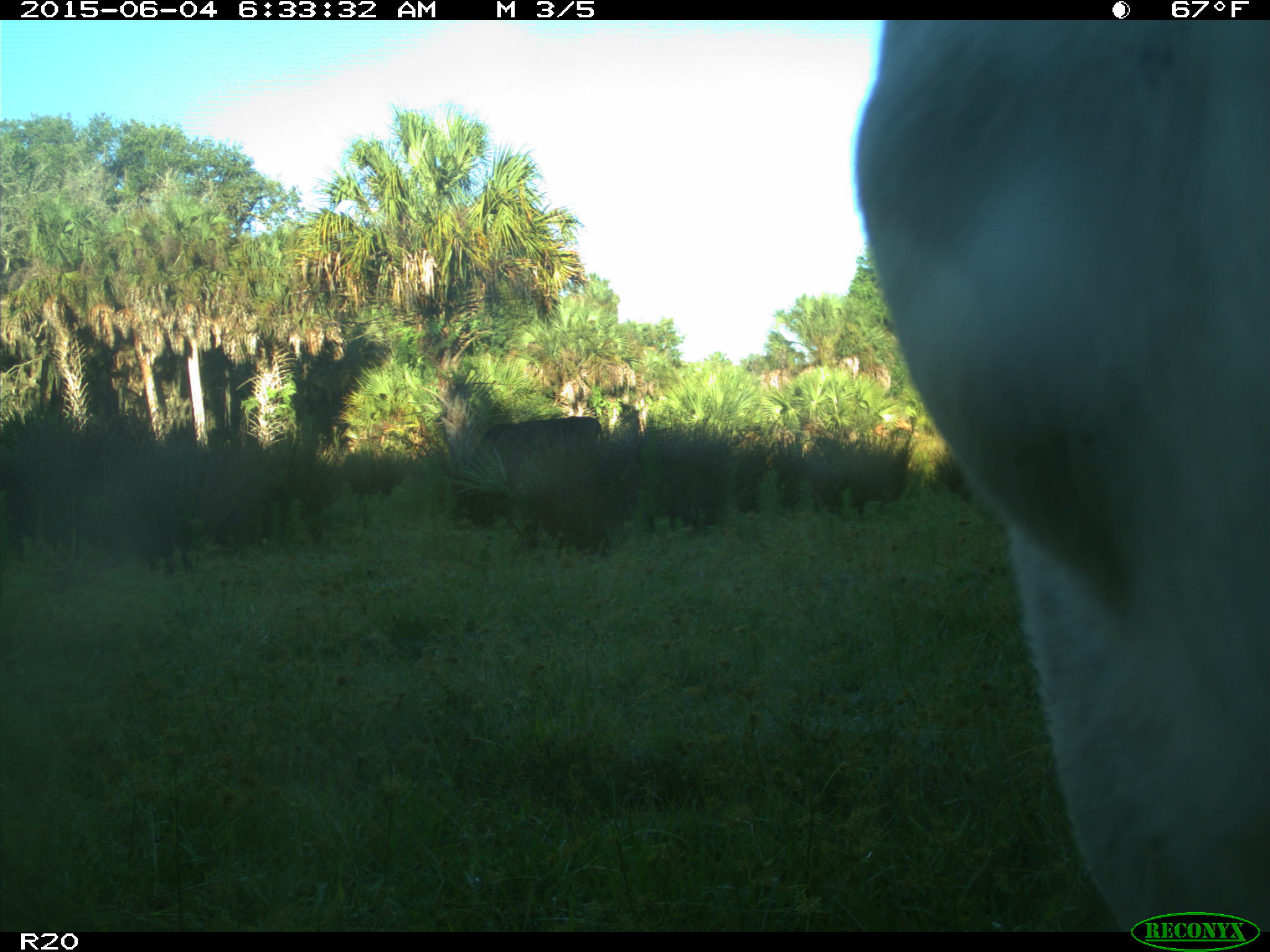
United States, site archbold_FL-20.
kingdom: Animalia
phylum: Chordata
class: Mammalia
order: Artiodactyla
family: Bovidae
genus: Bos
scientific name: Bos taurus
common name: domestic cow